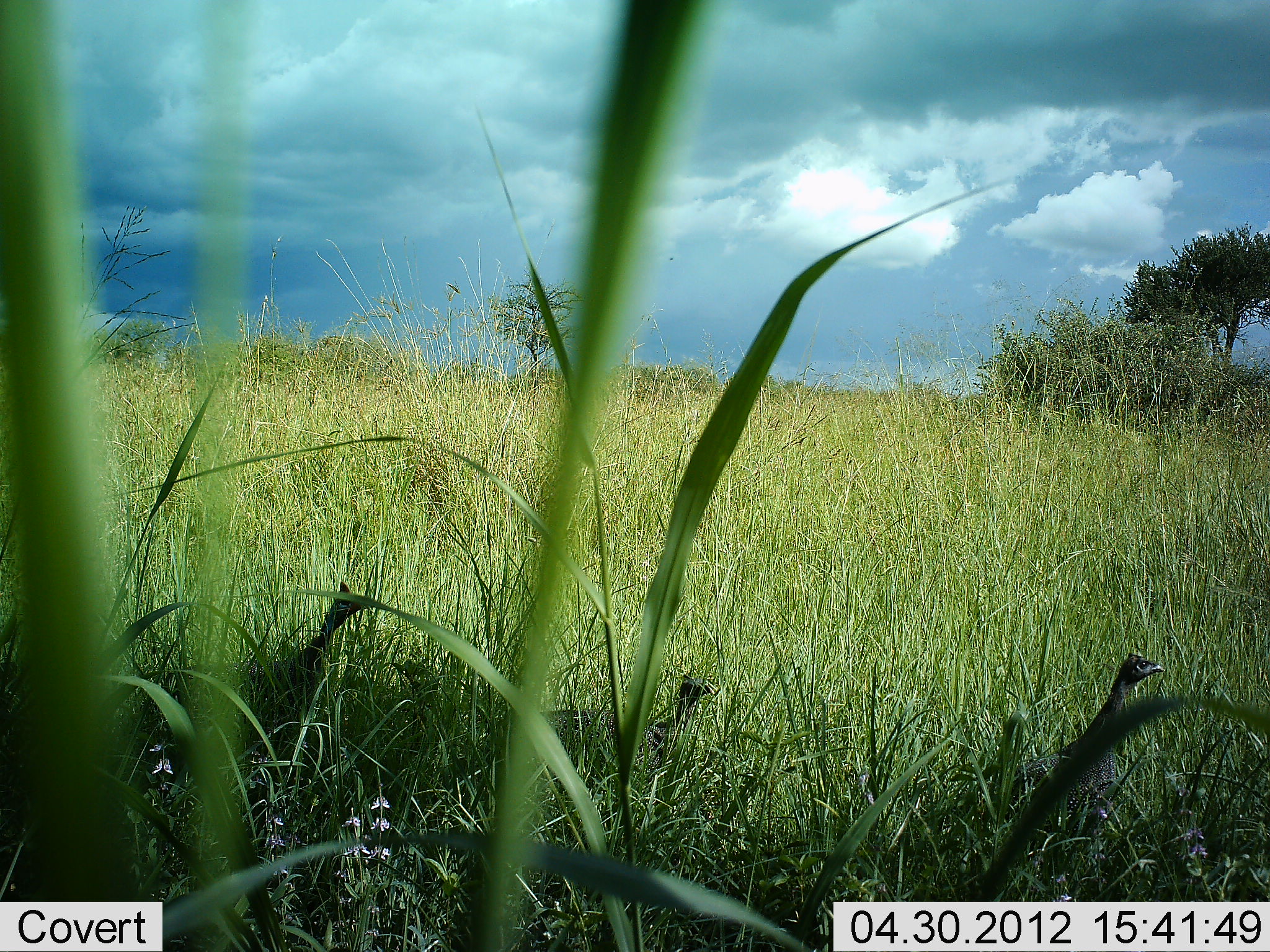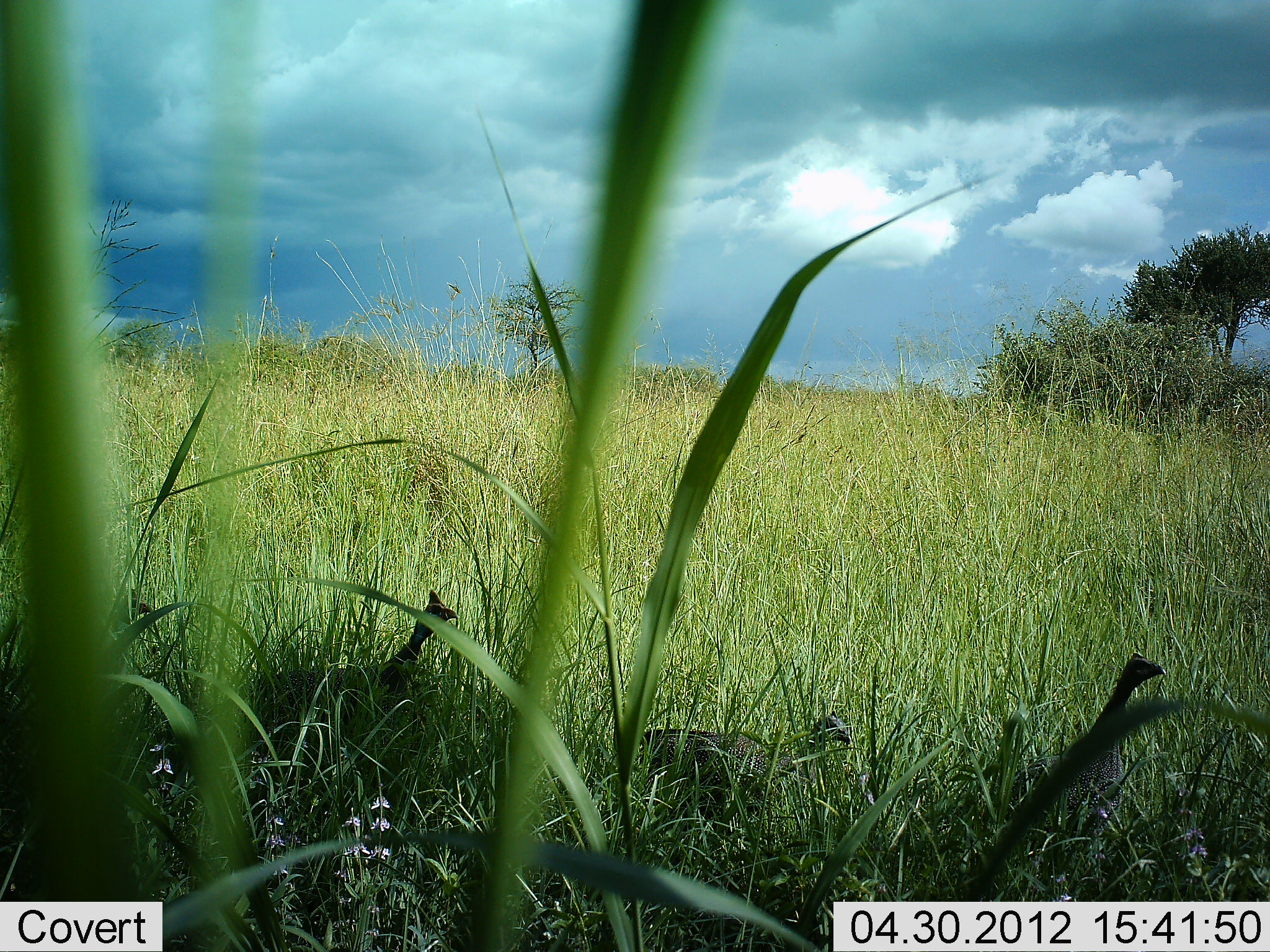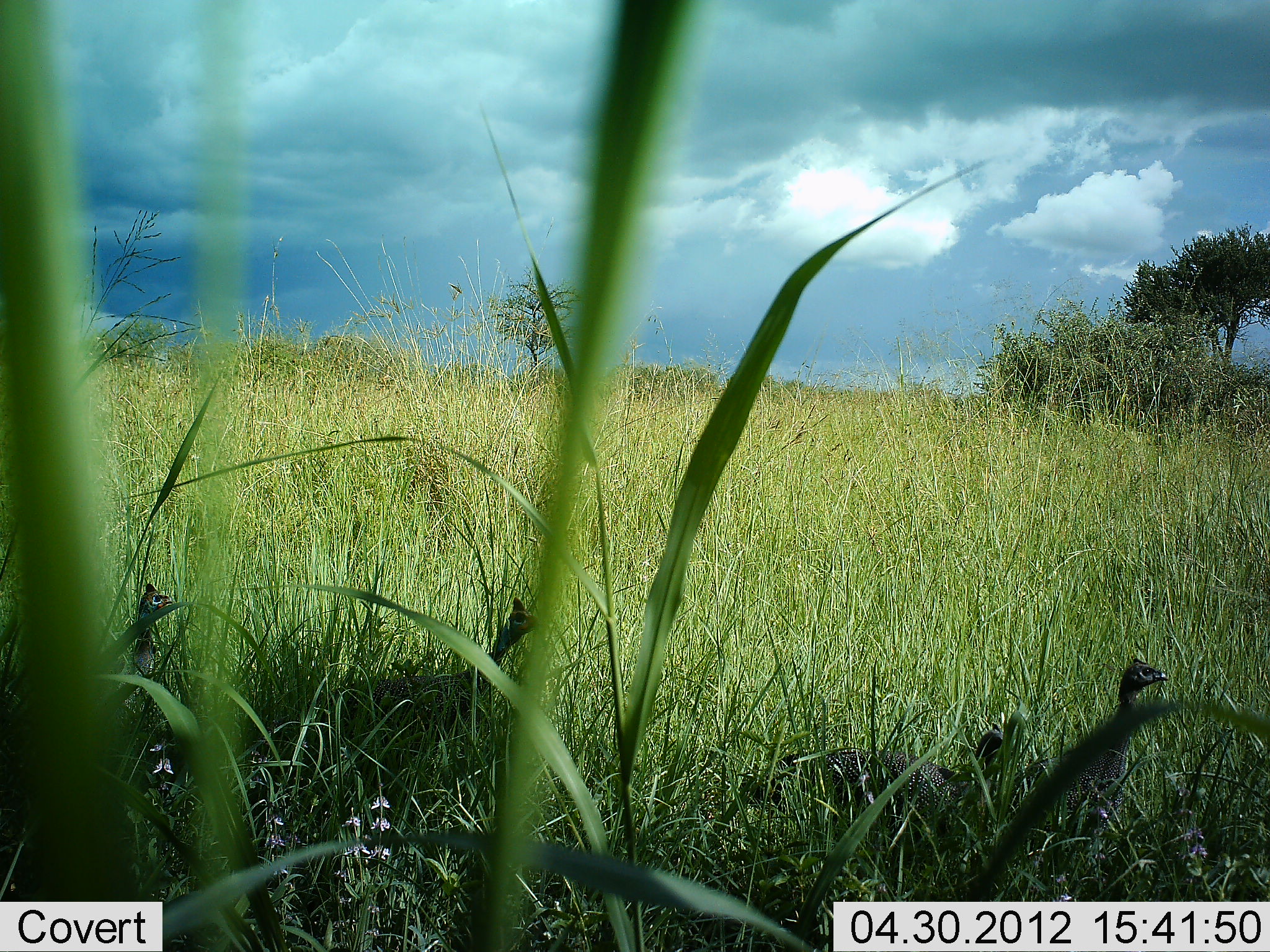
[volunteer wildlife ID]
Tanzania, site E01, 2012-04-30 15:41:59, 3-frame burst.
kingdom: Animalia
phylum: Chordata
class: Aves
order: Galliformes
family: Numididae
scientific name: Numididae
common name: guinea fowl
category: guineafowl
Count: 4.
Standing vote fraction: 21%.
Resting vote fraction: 0%.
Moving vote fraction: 86%.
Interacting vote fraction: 0%.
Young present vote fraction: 7%.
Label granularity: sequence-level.